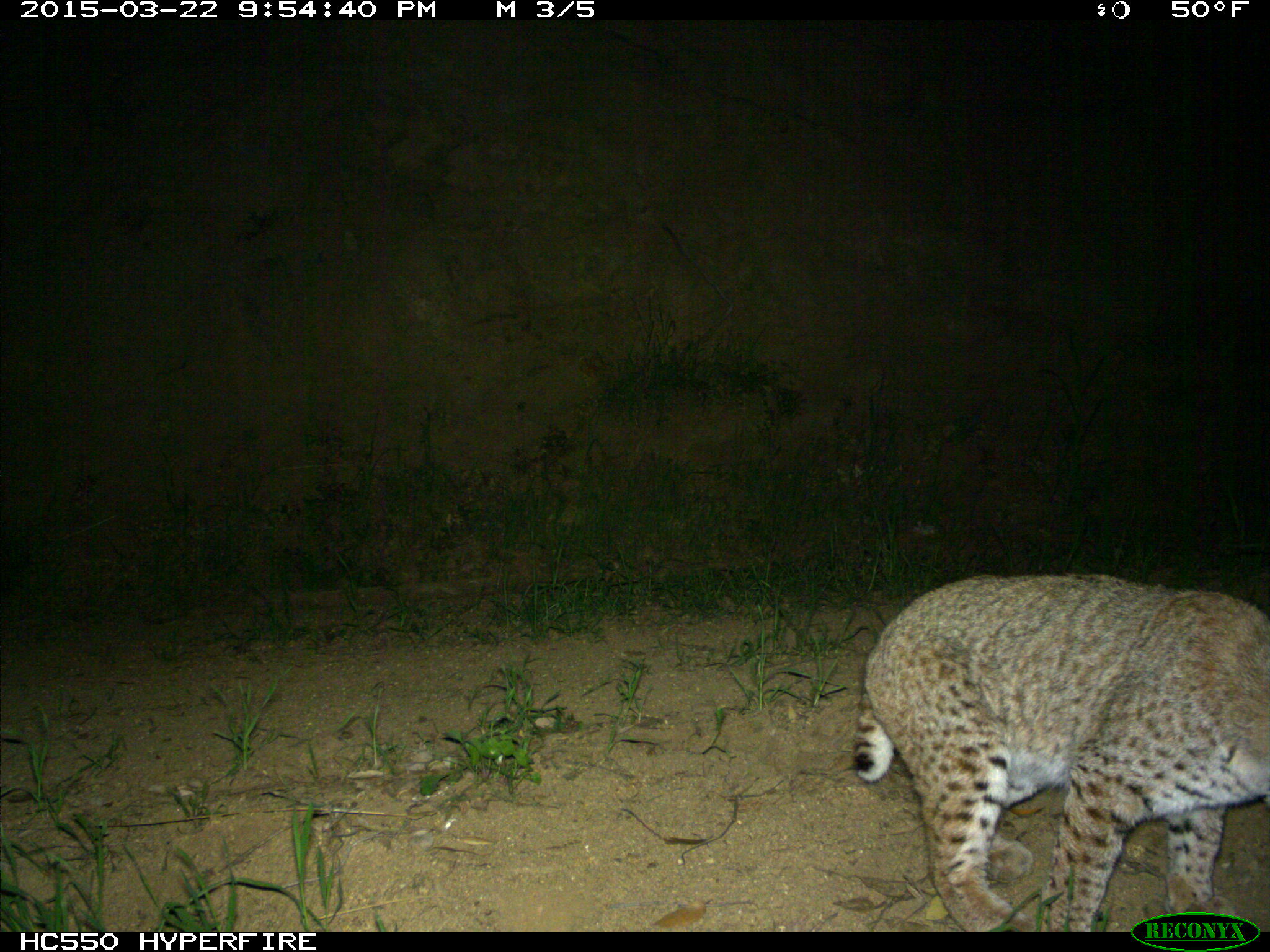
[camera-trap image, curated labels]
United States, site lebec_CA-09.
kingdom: Animalia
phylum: Chordata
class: Mammalia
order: Carnivora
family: Felidae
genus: Lynx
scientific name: Lynx rufus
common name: bobcat